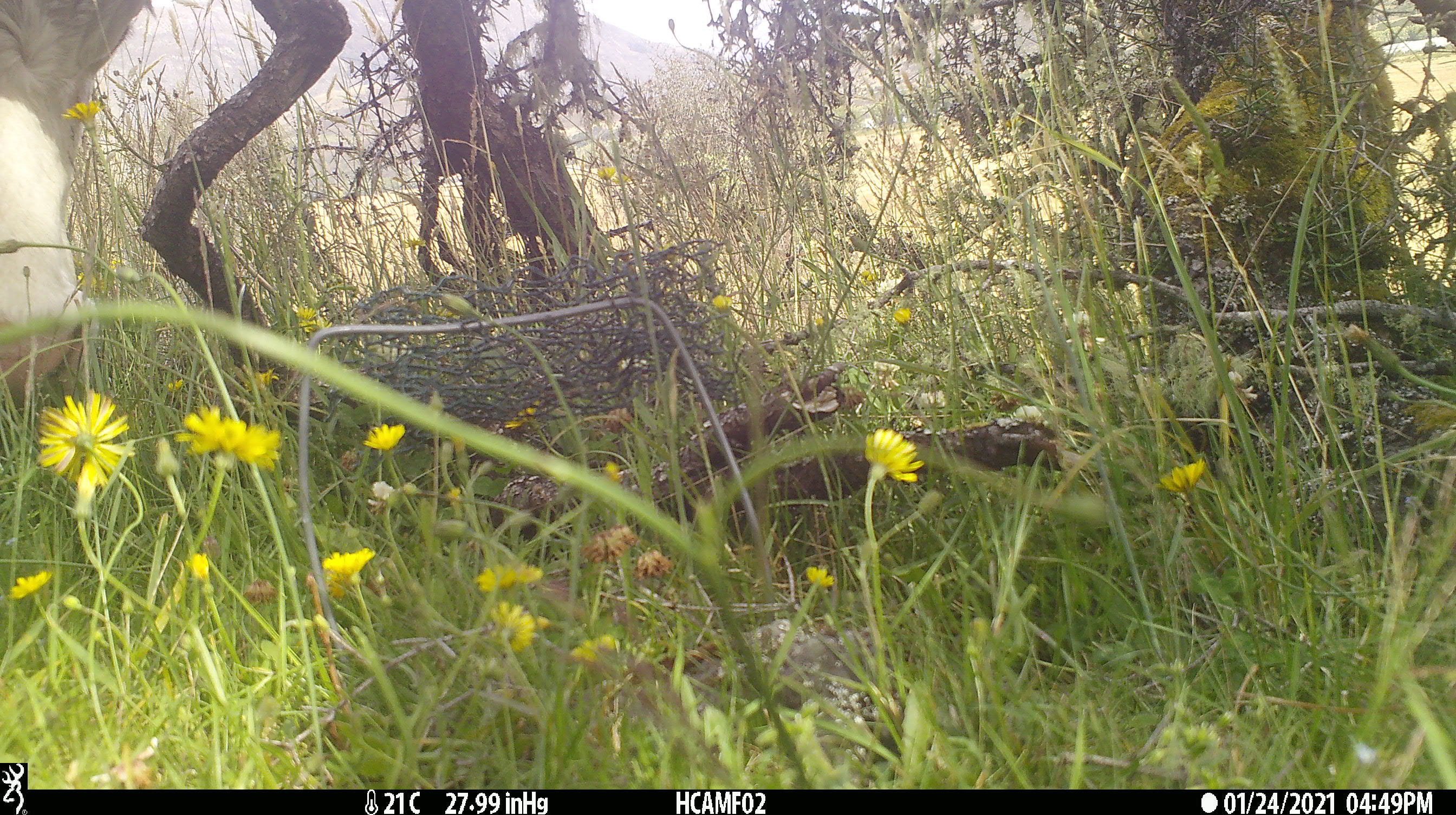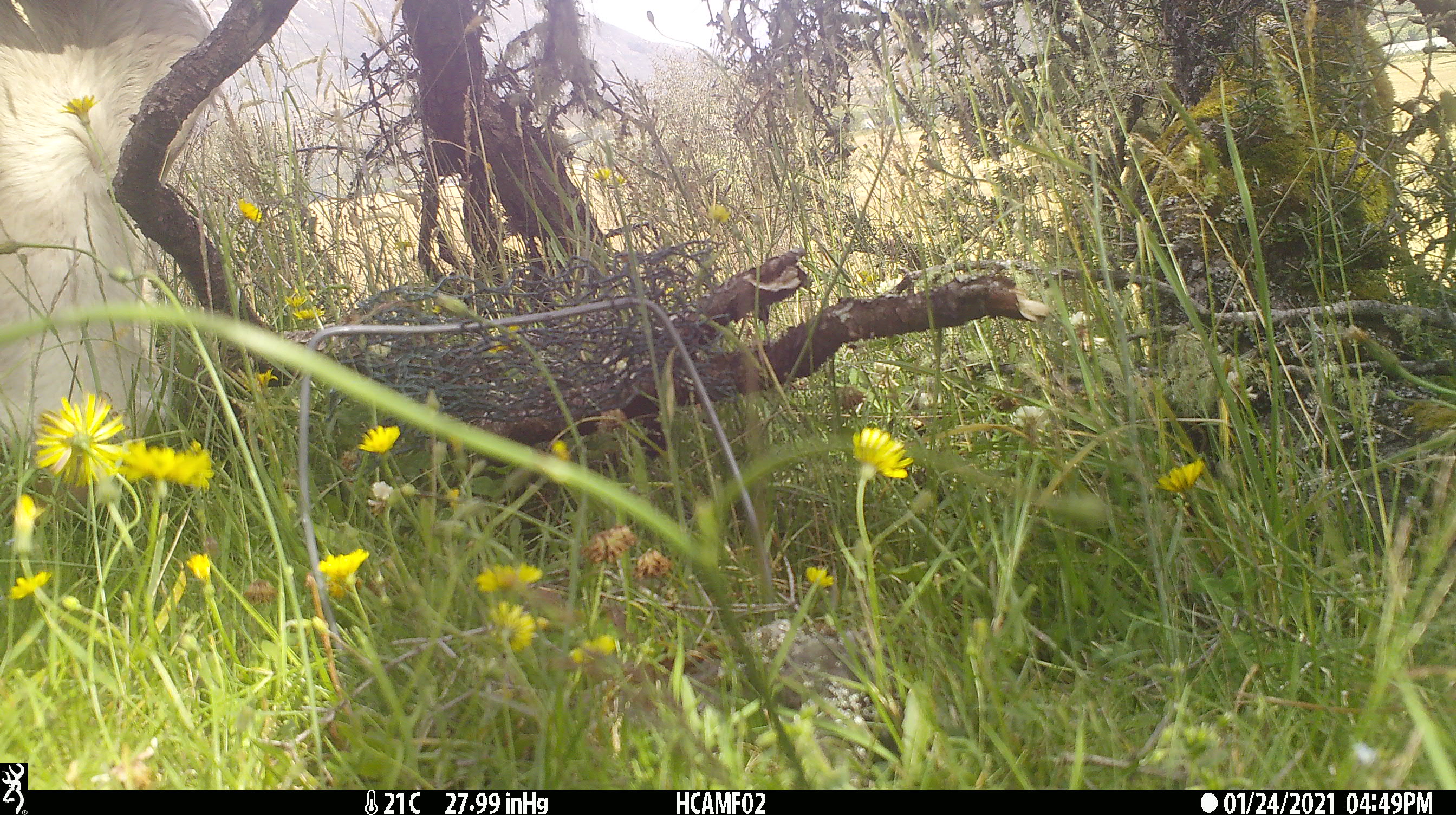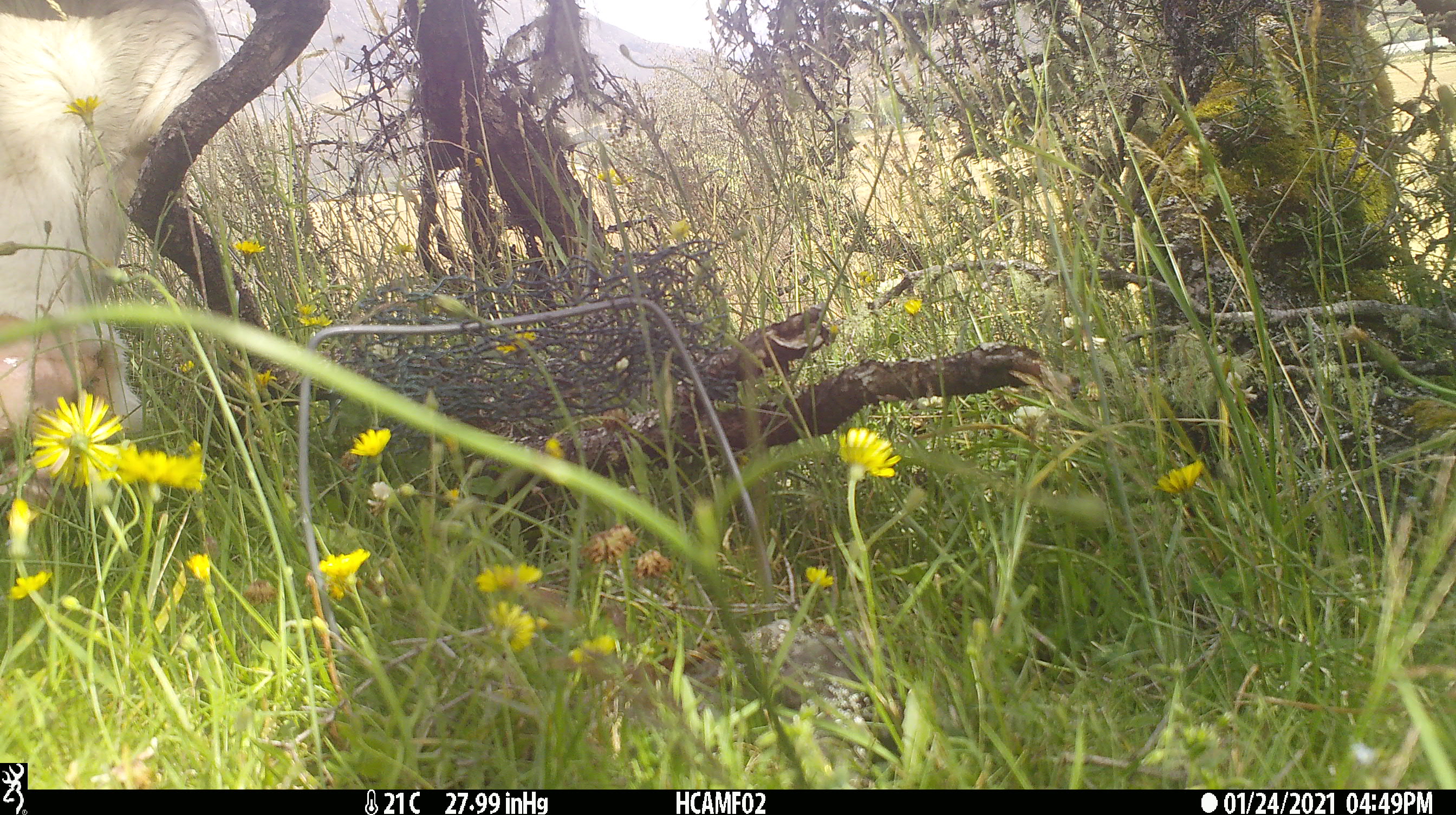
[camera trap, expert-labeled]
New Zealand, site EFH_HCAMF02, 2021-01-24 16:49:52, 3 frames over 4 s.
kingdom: Animalia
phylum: Chordata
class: Mammalia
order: Artiodactyla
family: Bovidae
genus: Bos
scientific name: Bos taurus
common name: domestic cow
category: cow